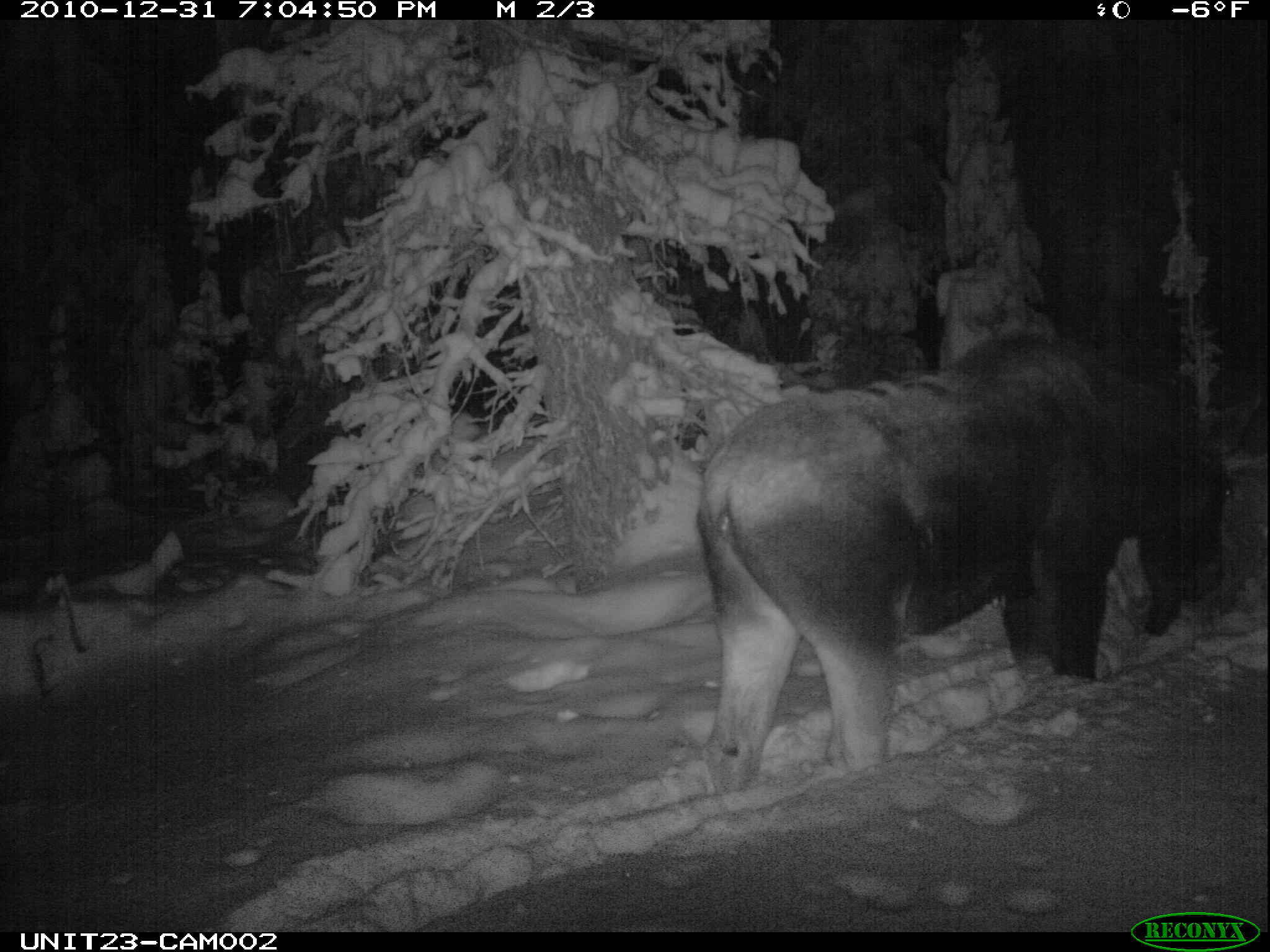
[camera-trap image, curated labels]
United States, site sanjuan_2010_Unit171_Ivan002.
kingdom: Animalia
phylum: Chordata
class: Mammalia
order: Artiodactyla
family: Cervidae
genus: Alces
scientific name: Alces alces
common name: moose